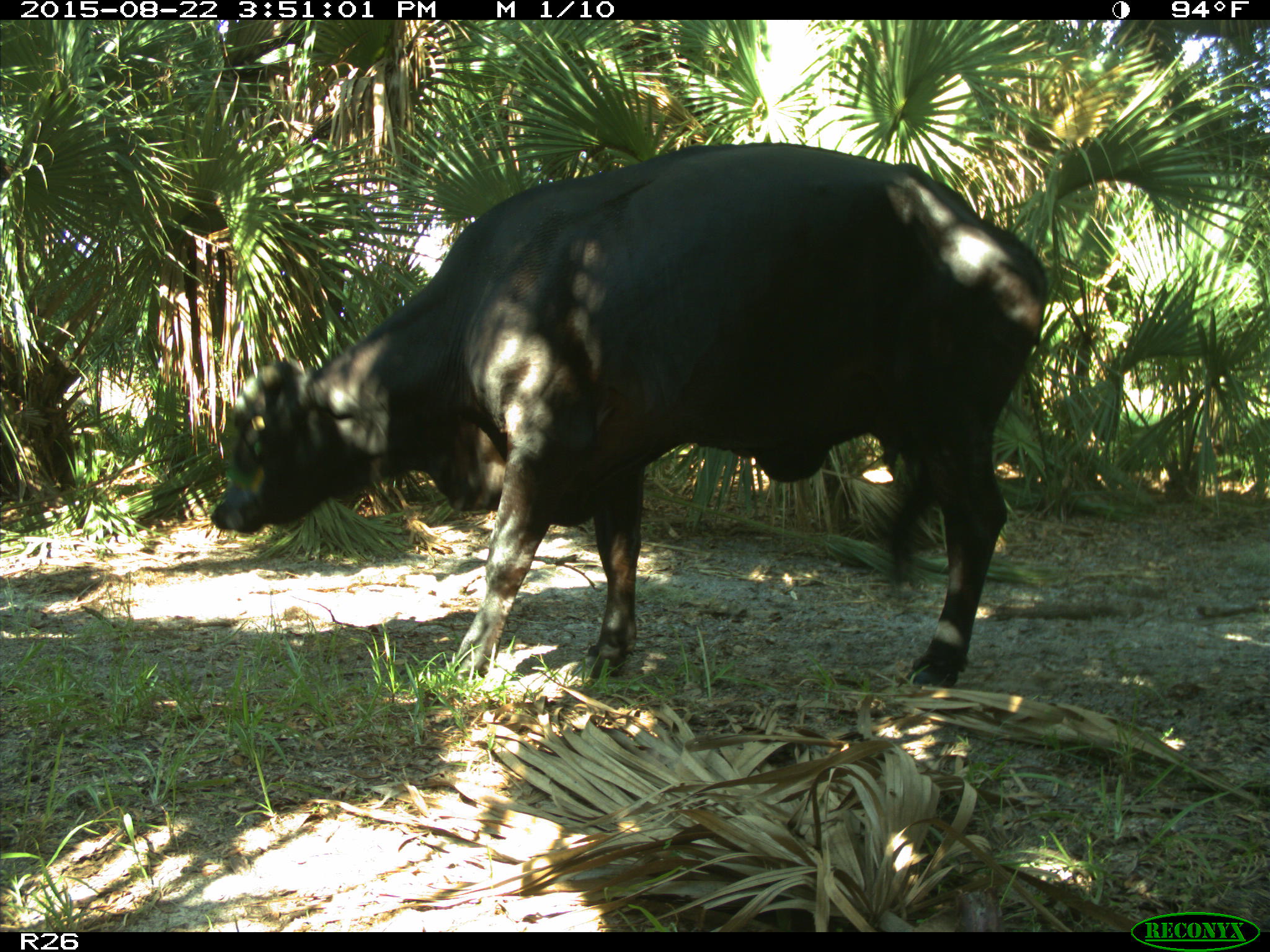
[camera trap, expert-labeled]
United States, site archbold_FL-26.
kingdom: Animalia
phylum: Chordata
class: Mammalia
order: Artiodactyla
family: Bovidae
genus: Bos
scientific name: Bos taurus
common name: domestic cow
Bos taurus (domestic cow).